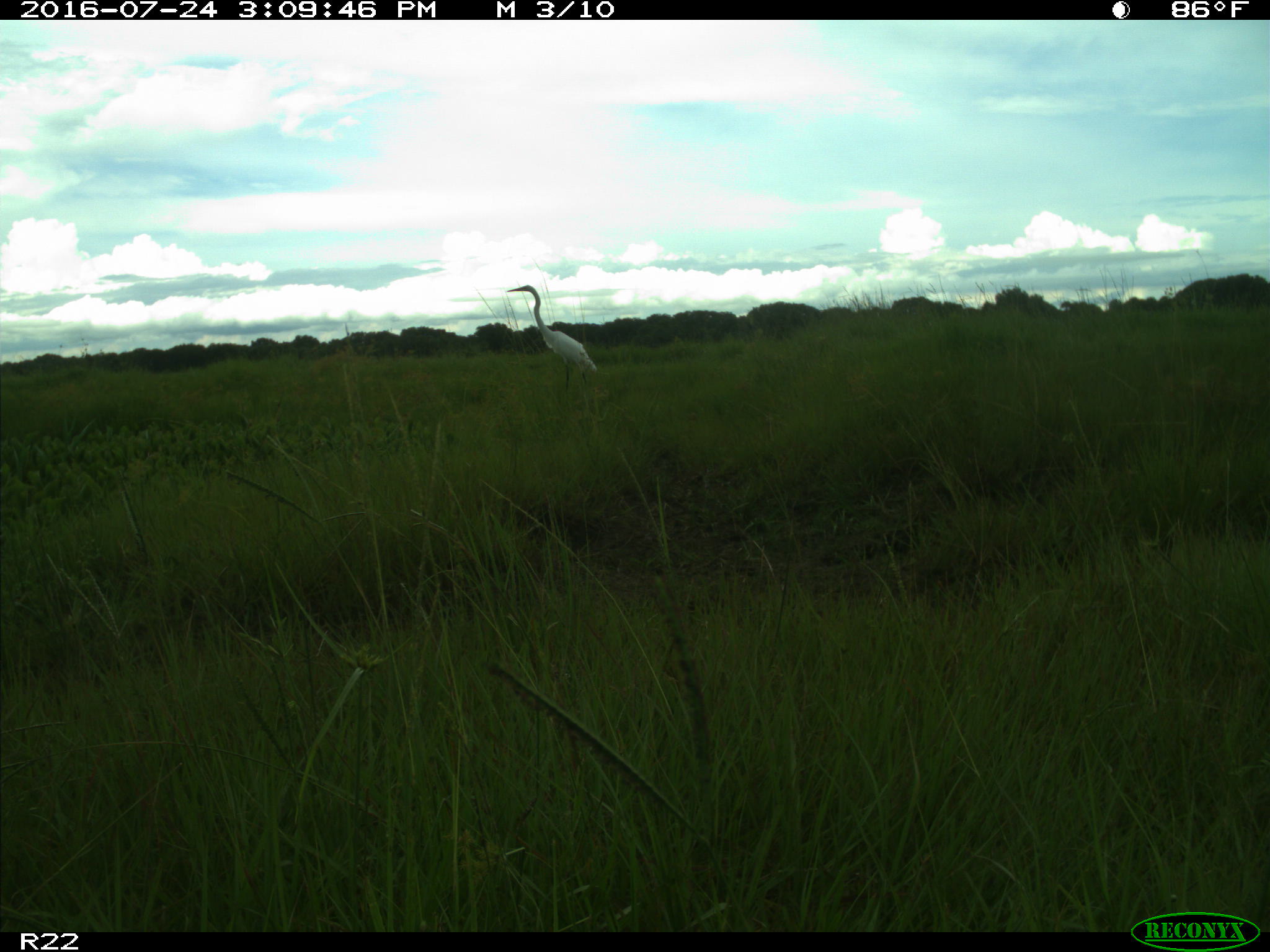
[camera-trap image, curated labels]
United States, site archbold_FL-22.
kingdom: Animalia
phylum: Chordata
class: Aves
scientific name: Aves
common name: birds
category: unidentified bird